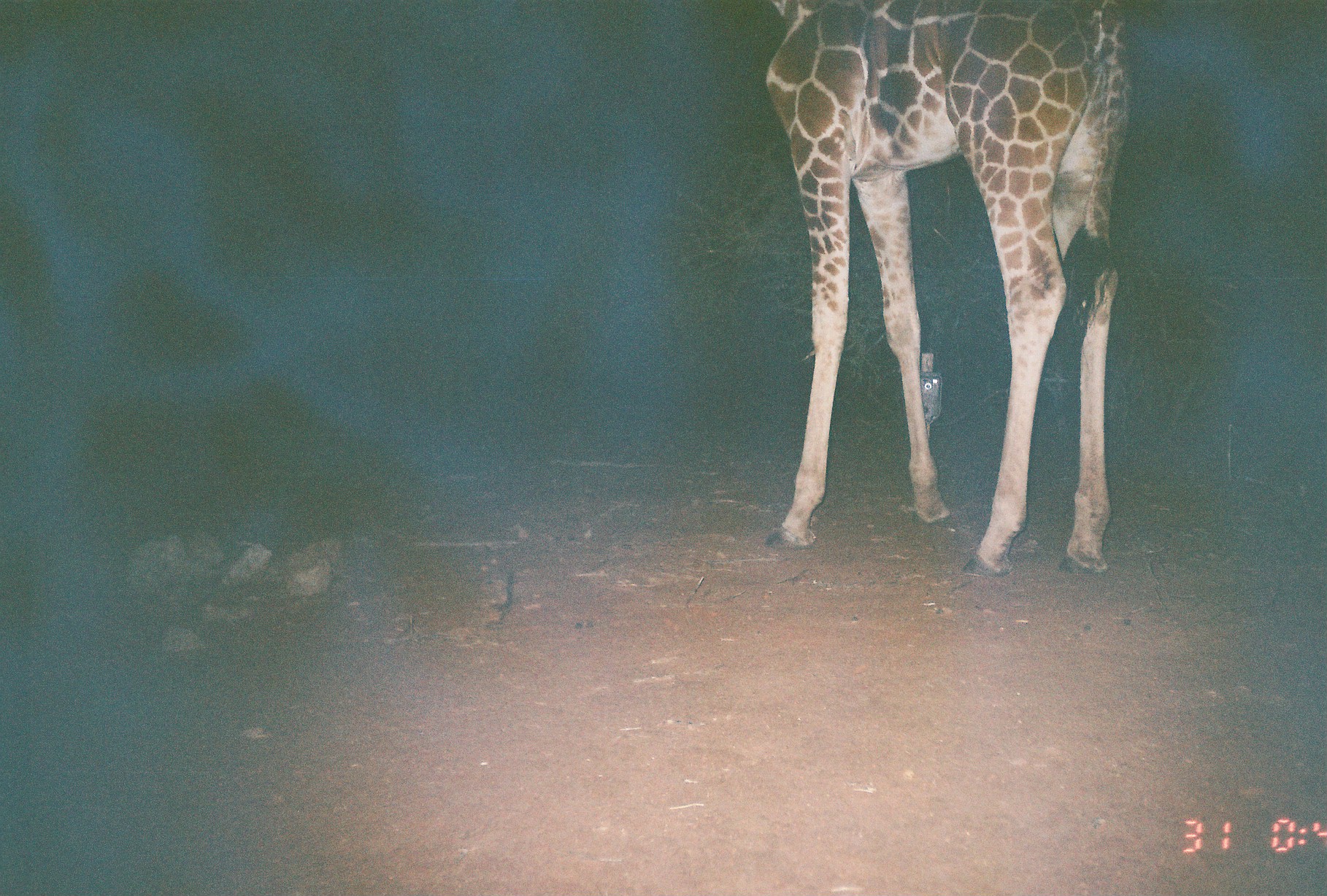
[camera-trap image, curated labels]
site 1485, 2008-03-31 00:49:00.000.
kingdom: Animalia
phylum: Chordata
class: Mammalia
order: Artiodactyla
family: Giraffidae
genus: Giraffa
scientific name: Giraffa camelopardalis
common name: giraffe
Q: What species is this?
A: Giraffa camelopardalis (giraffe).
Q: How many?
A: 1.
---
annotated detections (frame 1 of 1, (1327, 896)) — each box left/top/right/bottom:
giraffa camelopardalis: 759/0/1136/579